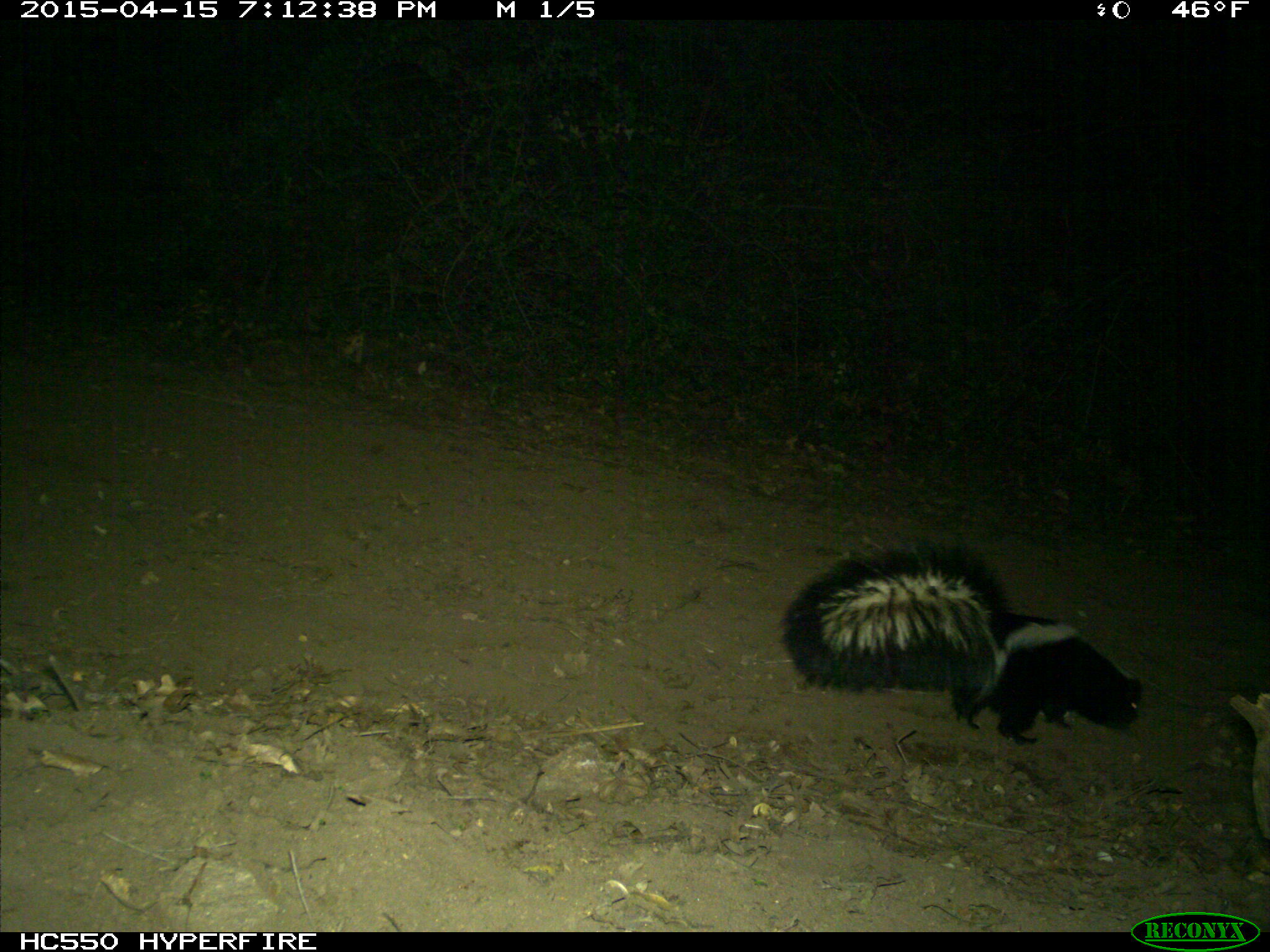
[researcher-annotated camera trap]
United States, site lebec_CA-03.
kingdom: Animalia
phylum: Chordata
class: Mammalia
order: Carnivora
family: Mephitidae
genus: Mephitis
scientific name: Mephitis mephitis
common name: striped skunk